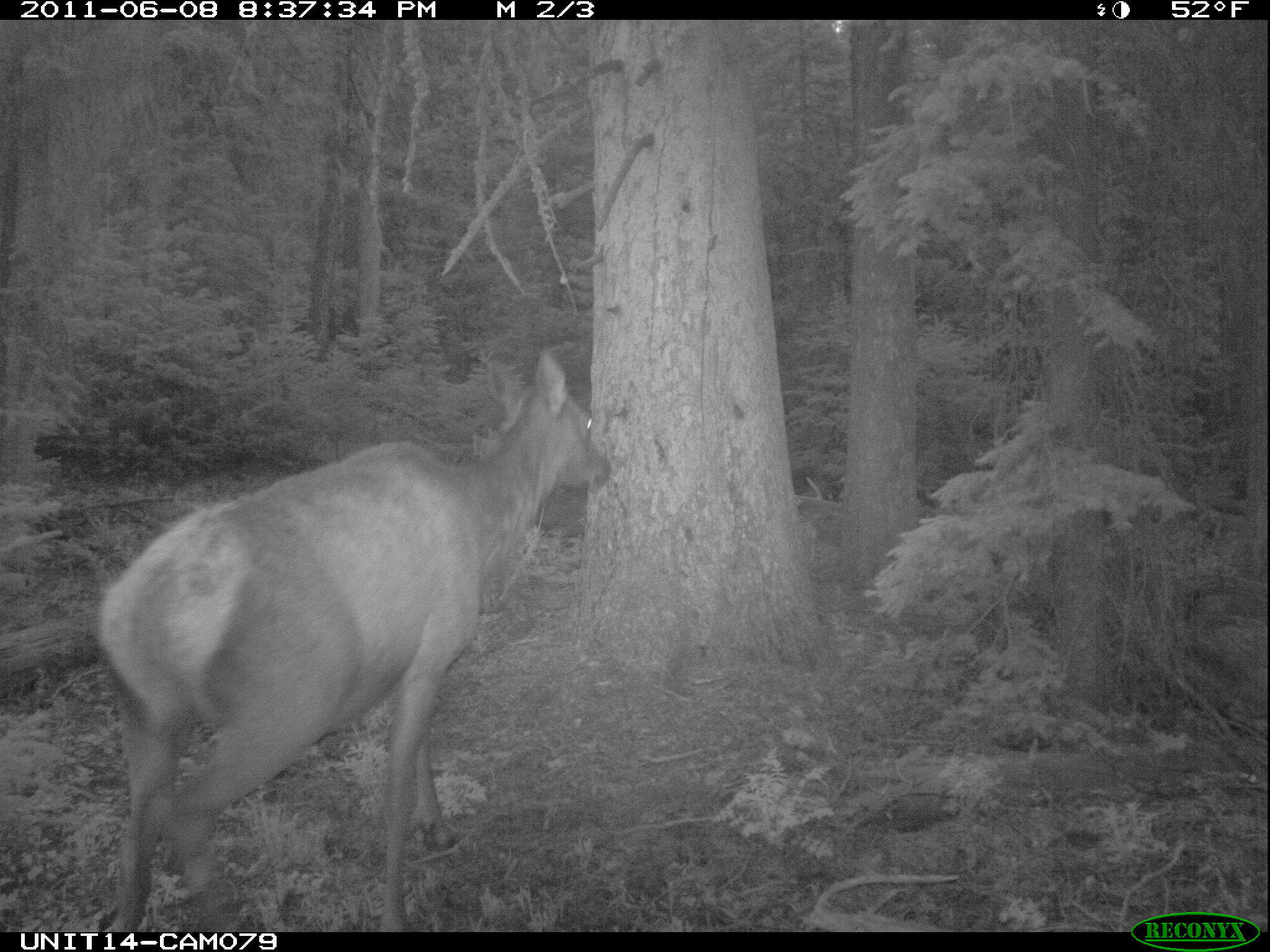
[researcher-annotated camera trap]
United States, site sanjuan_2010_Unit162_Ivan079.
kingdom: Animalia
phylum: Chordata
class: Mammalia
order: Artiodactyla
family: Cervidae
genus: Cervus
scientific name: Cervus elaphus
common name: red deer